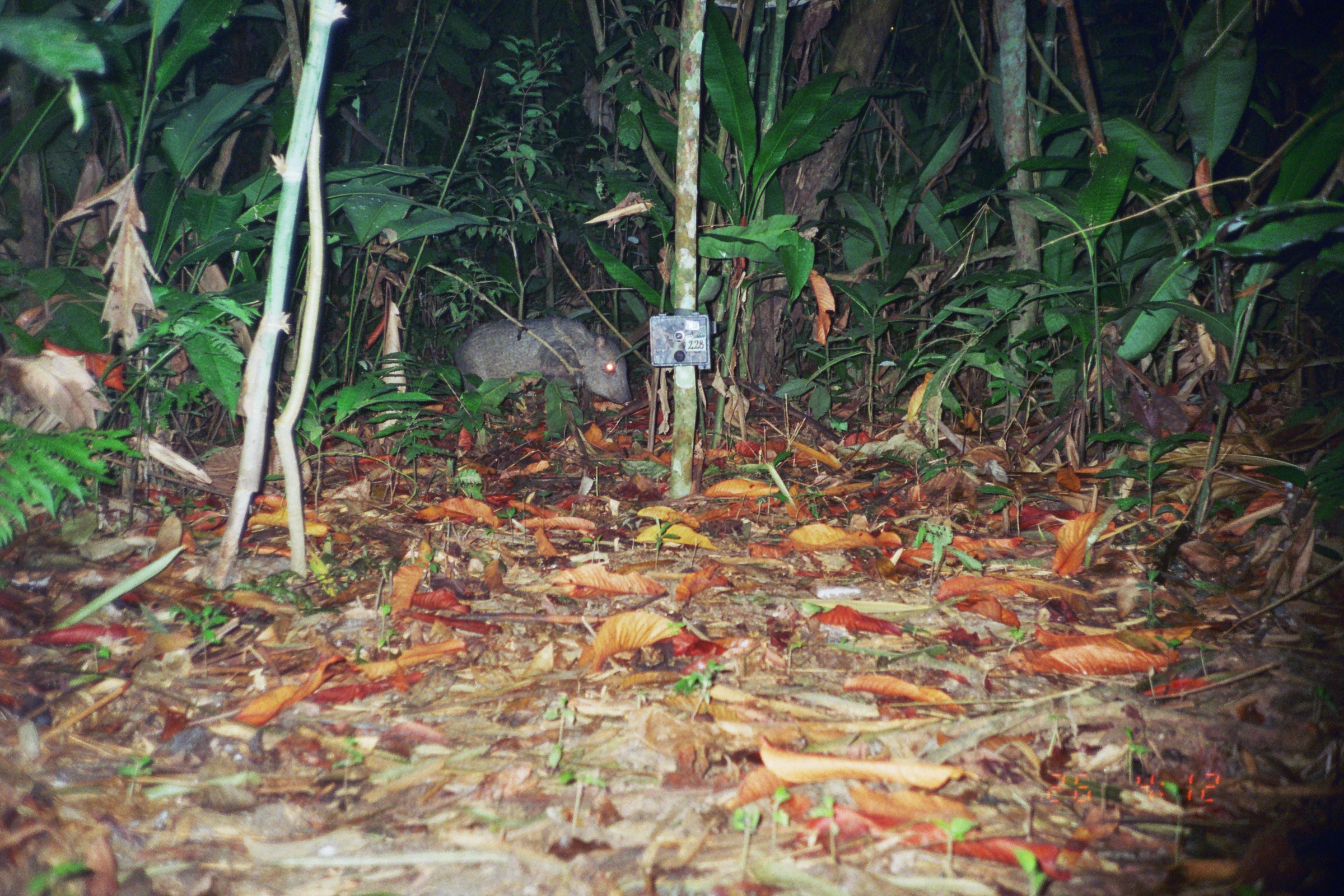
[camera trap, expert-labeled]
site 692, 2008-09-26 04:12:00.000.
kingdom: Animalia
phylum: Chordata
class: Mammalia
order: Artiodactyla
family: Tayassuidae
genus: Pecari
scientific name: Pecari tajacu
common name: collared peccary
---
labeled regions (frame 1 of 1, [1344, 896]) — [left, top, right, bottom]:
pecari tajacu: [452, 315, 634, 409]